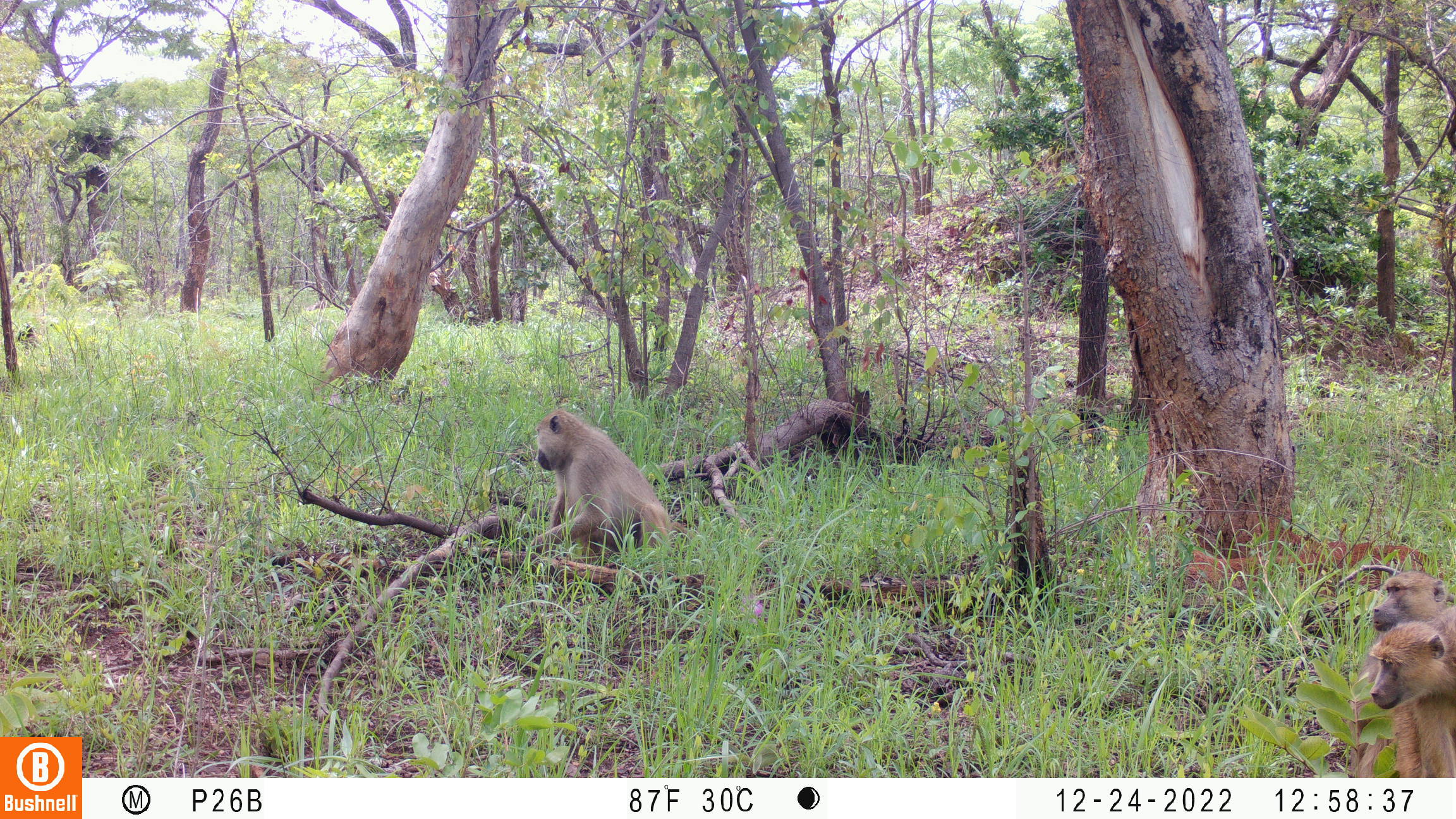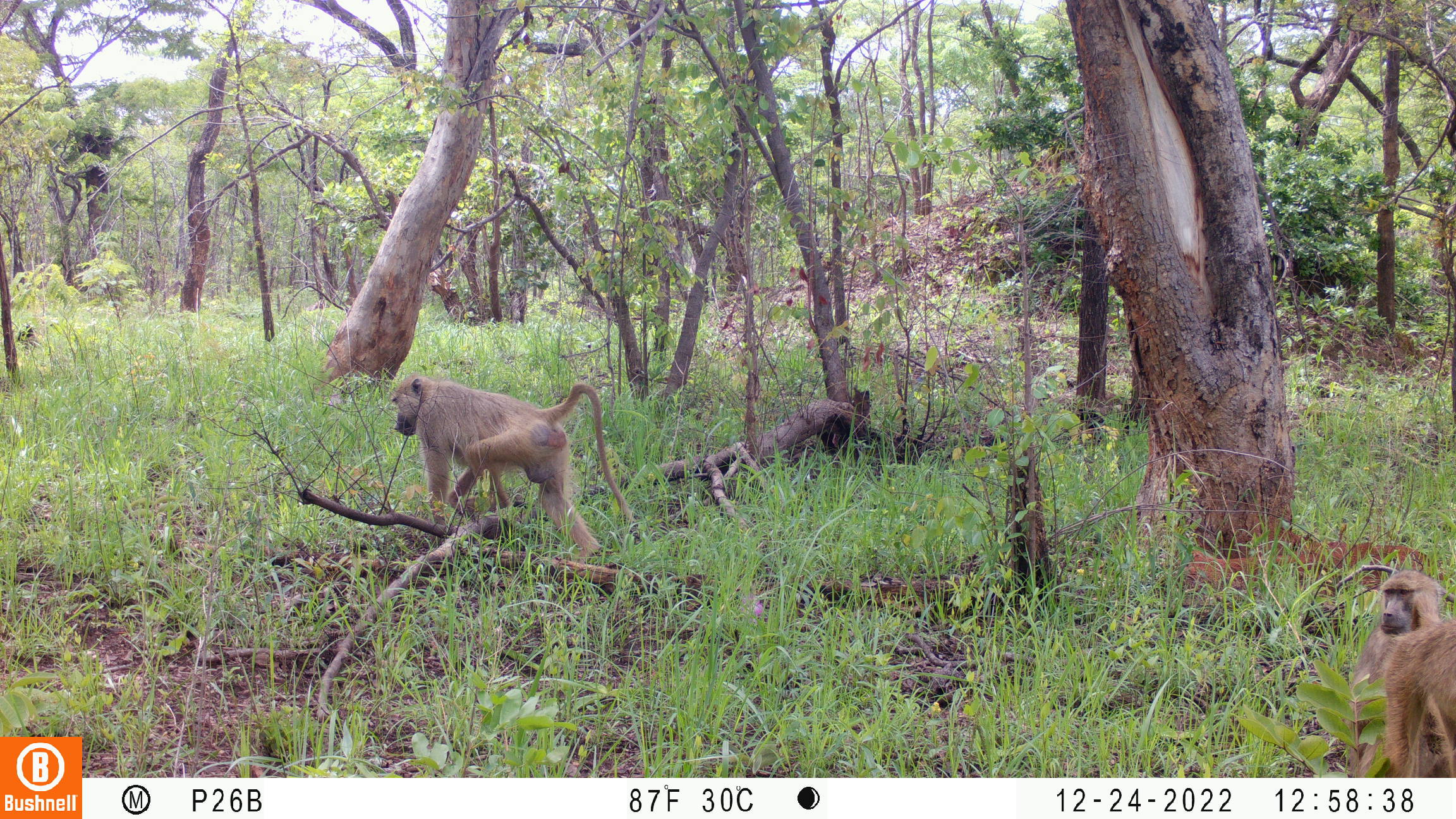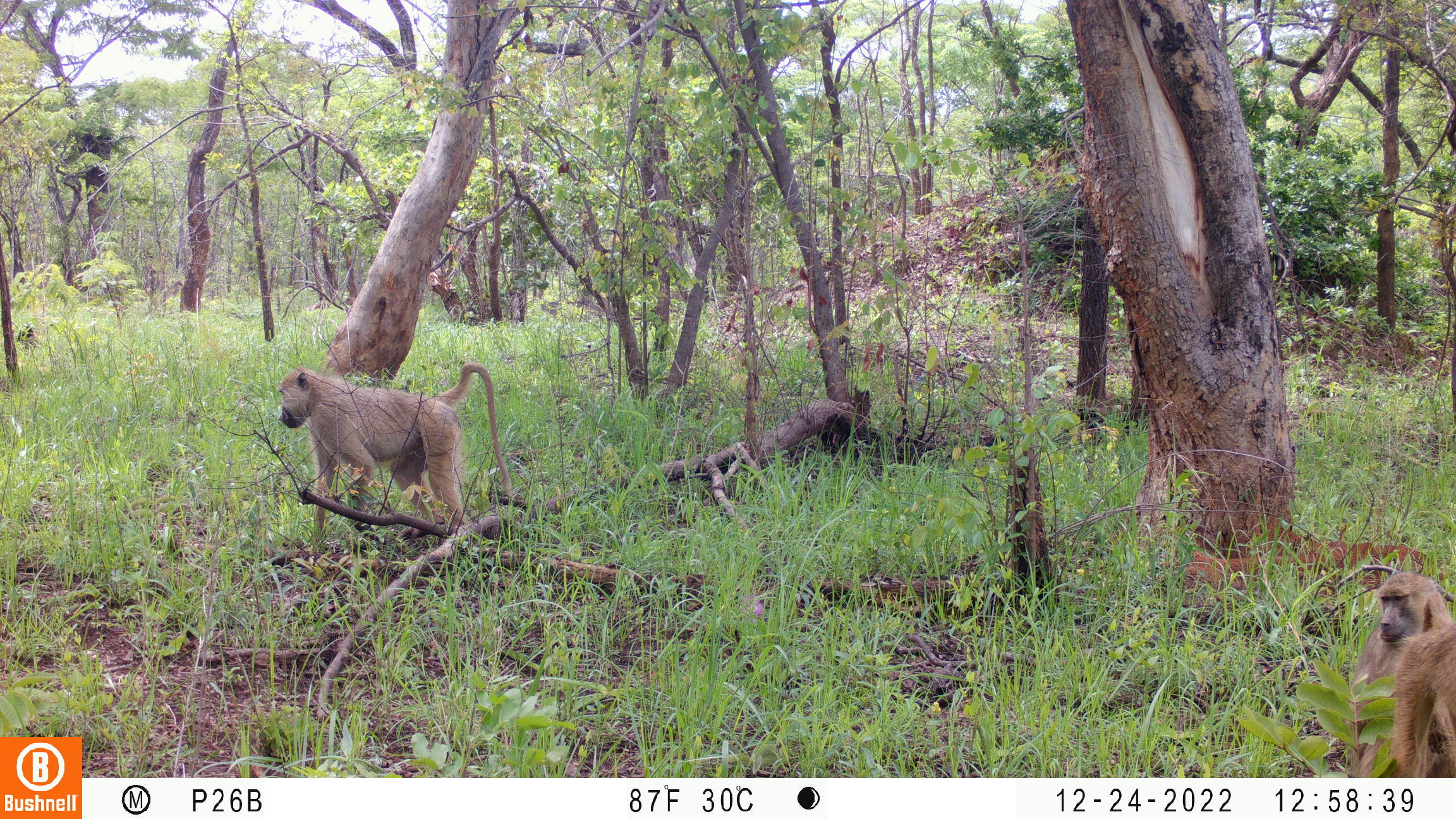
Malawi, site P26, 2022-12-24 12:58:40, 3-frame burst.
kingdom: Animalia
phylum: Chordata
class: Mammalia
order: Primates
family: Cercopithecidae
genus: Papio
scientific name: Papio cynocephalus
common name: yellow baboon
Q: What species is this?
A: Yellow baboon (Papio cynocephalus).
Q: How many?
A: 3.